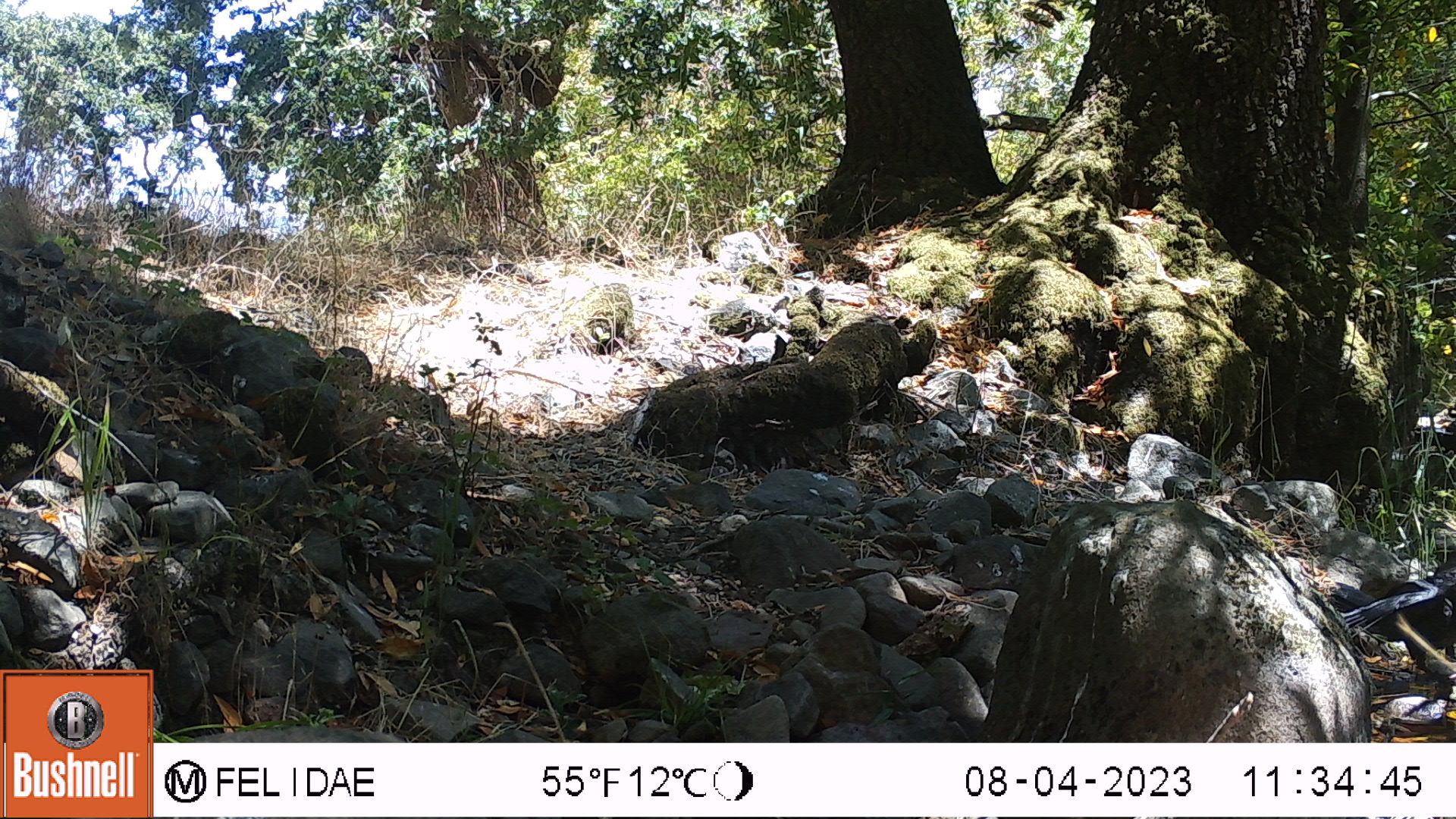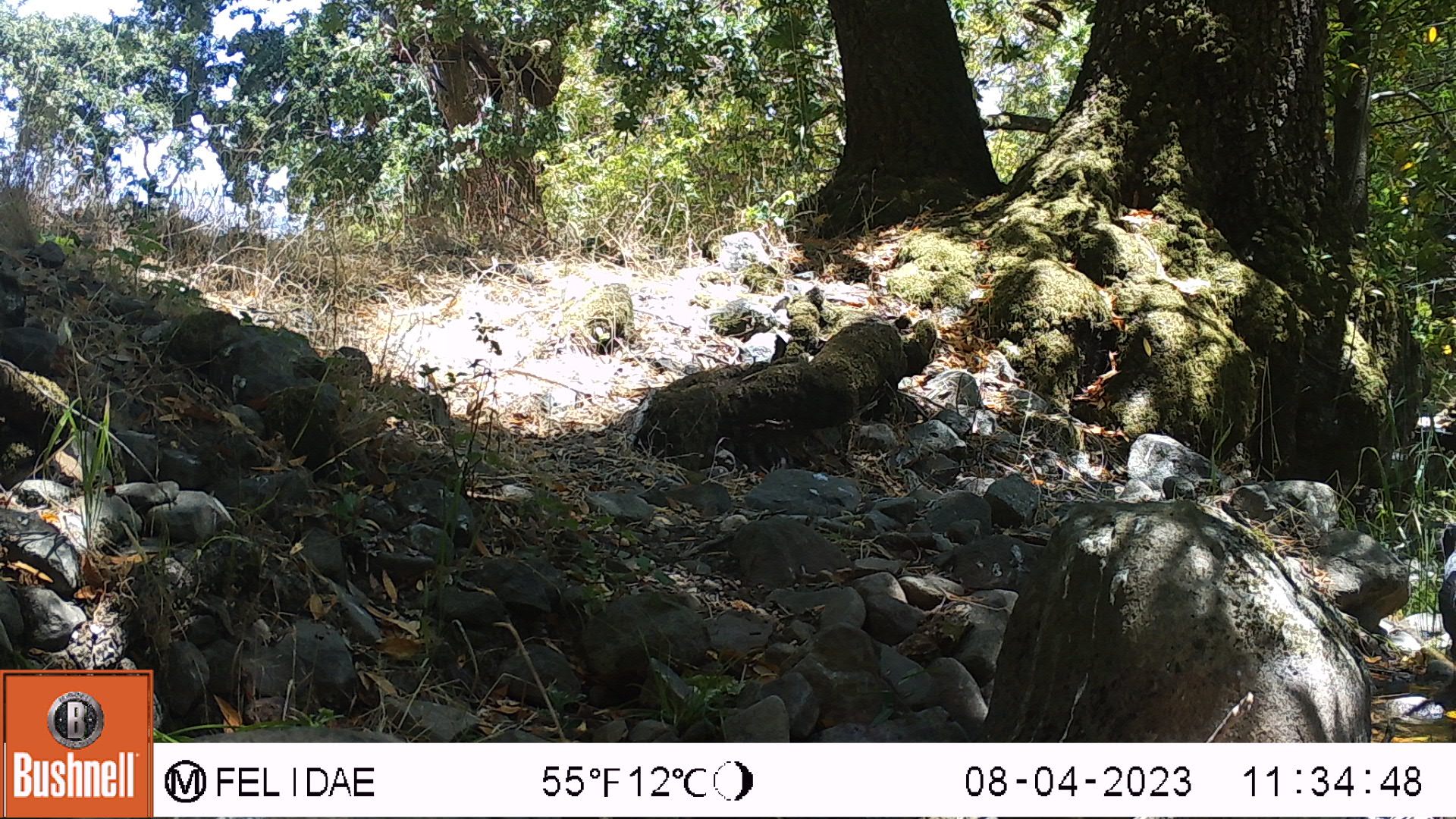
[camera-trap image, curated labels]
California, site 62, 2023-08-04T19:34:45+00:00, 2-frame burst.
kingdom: Animalia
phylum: Chordata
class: Aves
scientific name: Aves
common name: bird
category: unknown bird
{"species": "unknown bird (bird) (Aves)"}